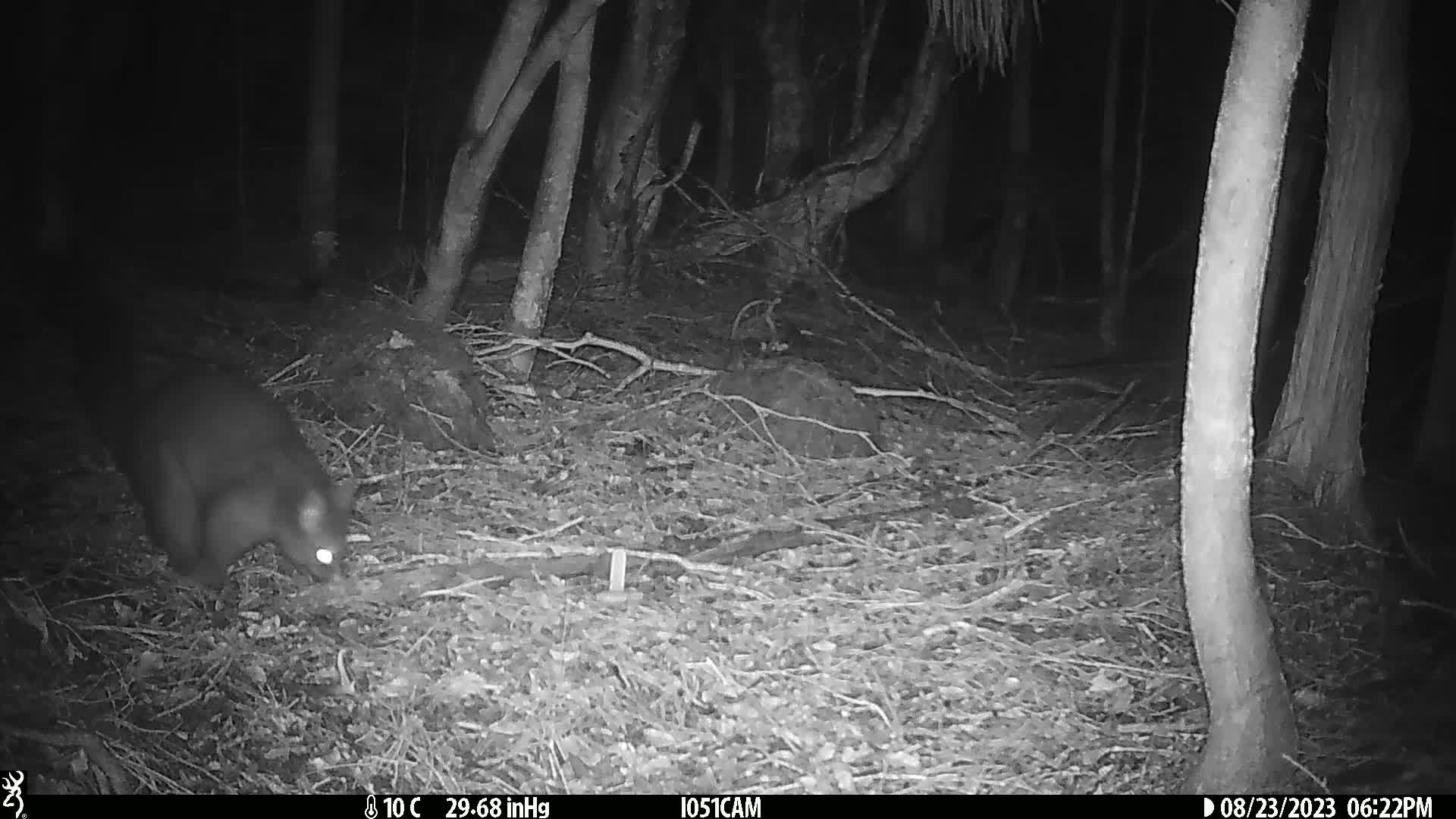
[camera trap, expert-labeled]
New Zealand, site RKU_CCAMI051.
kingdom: Animalia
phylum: Chordata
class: Mammalia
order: Diprotodontia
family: Phalangeridae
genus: Trichosurus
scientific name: Trichosurus vulpecula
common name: common brushtail possum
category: possum